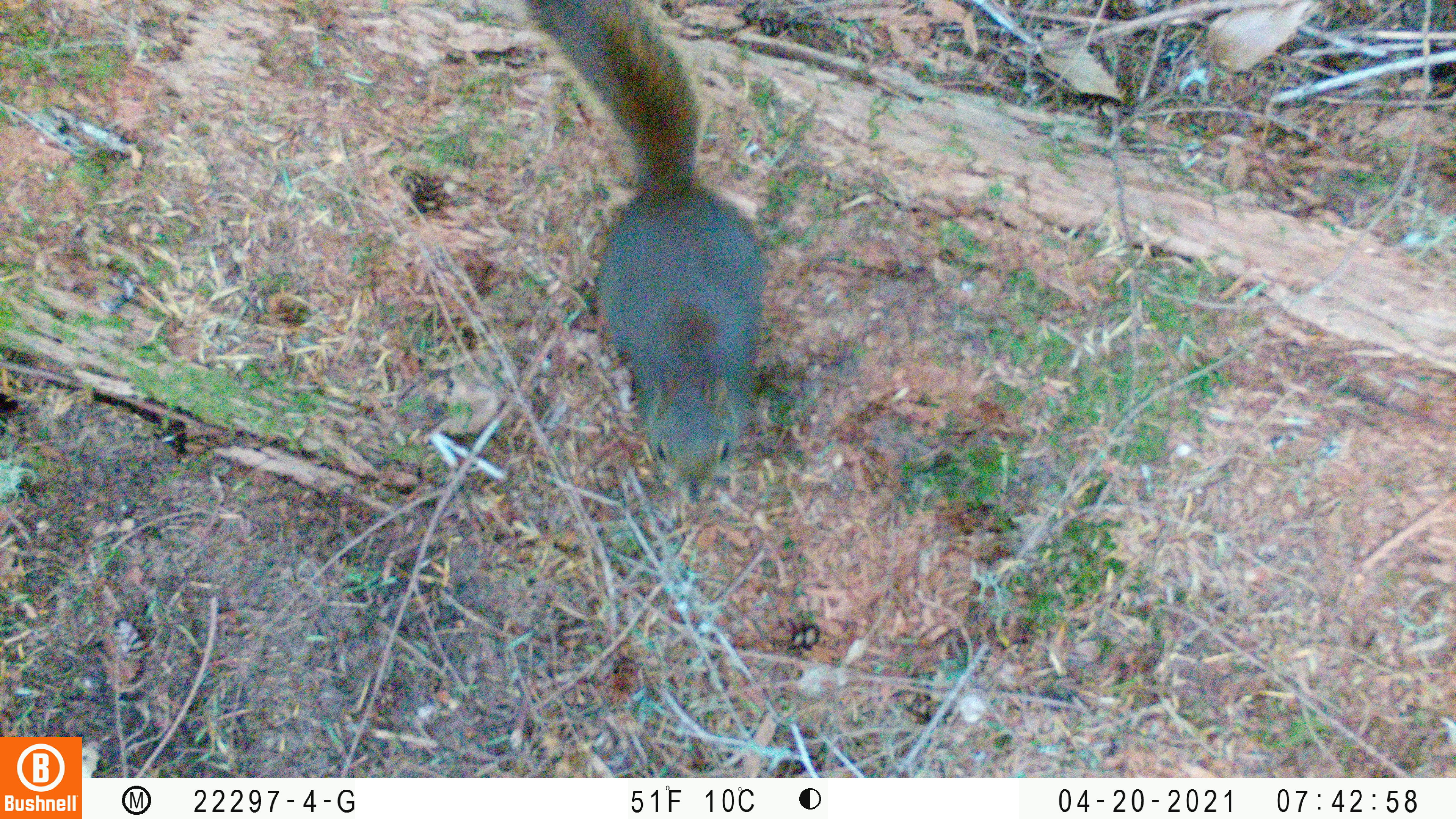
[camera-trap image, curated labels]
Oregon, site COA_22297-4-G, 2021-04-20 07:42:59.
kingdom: Animalia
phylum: Chordata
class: Mammalia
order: Rodentia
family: Sciuridae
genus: Tamiasciurus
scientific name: Tamiasciurus douglasii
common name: douglas squirrel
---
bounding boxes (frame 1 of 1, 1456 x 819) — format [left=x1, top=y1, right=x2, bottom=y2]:
douglas squirrel: [left=501, top=0, right=815, bottom=530]